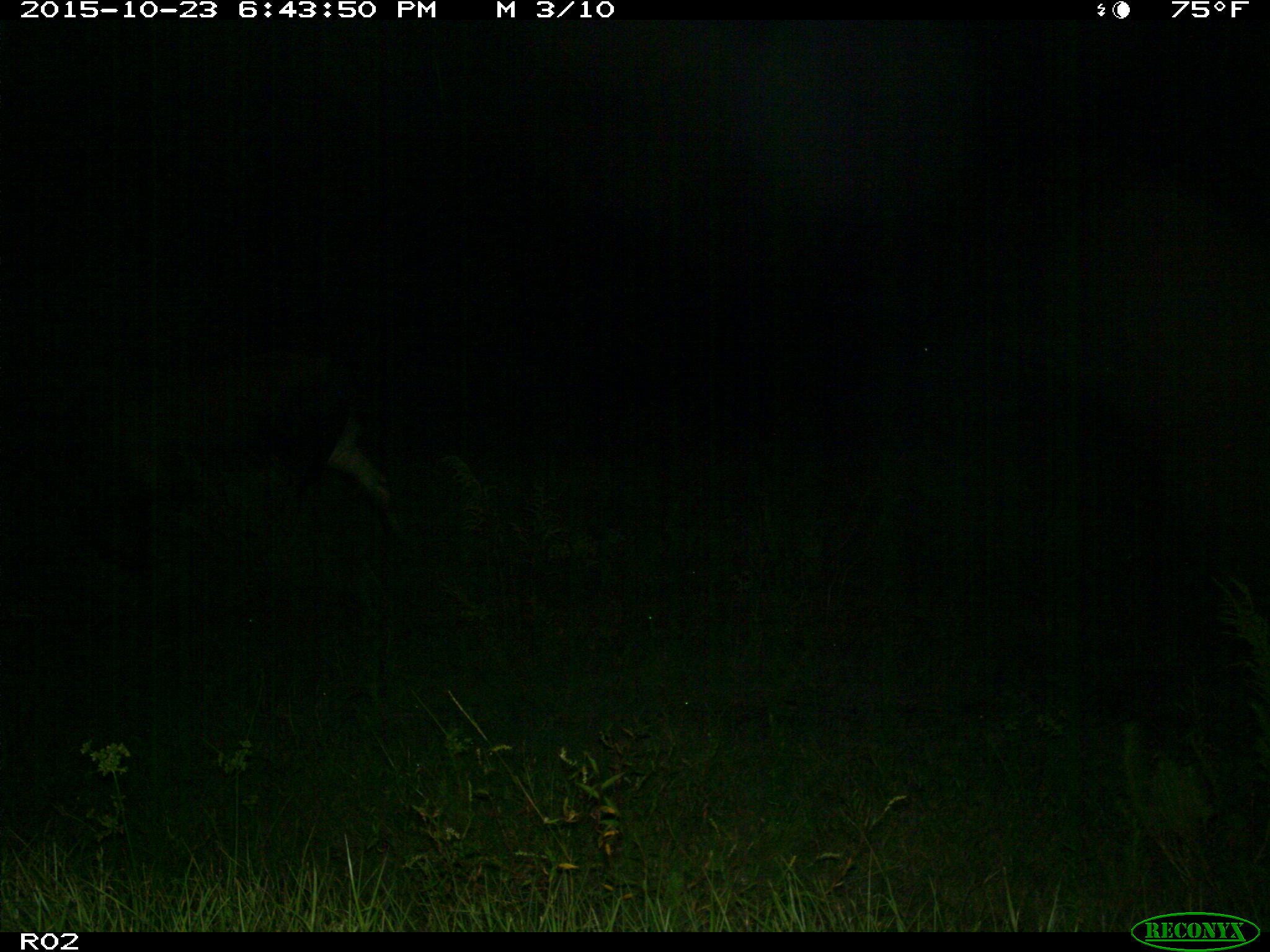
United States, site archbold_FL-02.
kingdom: Animalia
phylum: Chordata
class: Mammalia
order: Artiodactyla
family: Bovidae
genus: Bos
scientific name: Bos taurus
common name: domestic cow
Bos taurus (domestic cow).